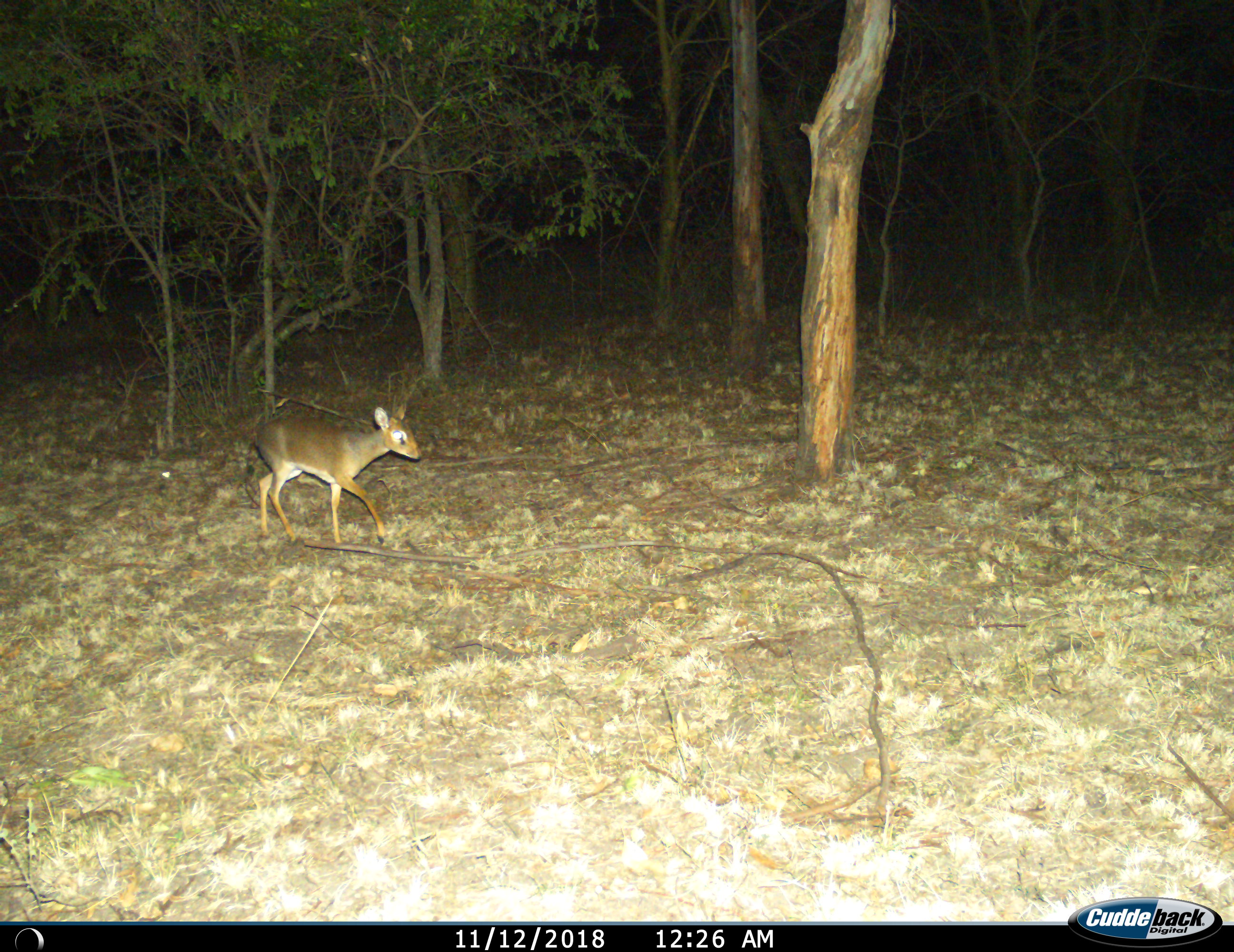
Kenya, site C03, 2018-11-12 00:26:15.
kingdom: Animalia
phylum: Chordata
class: Mammalia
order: Artiodactyla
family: Bovidae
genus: Madoqua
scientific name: Madoqua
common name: dikdik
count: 1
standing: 50%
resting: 0%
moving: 62%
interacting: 0%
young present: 25%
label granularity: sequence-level